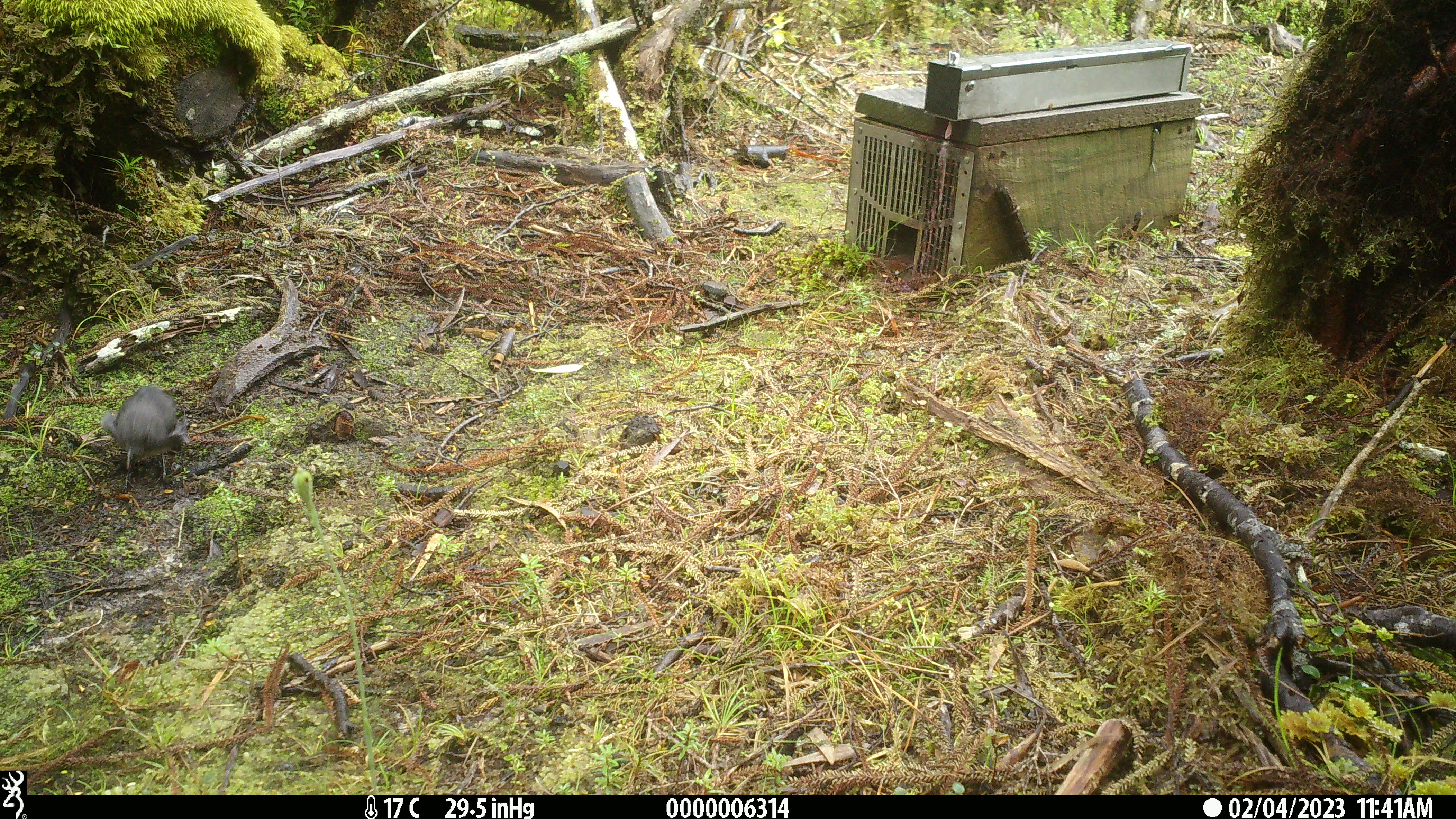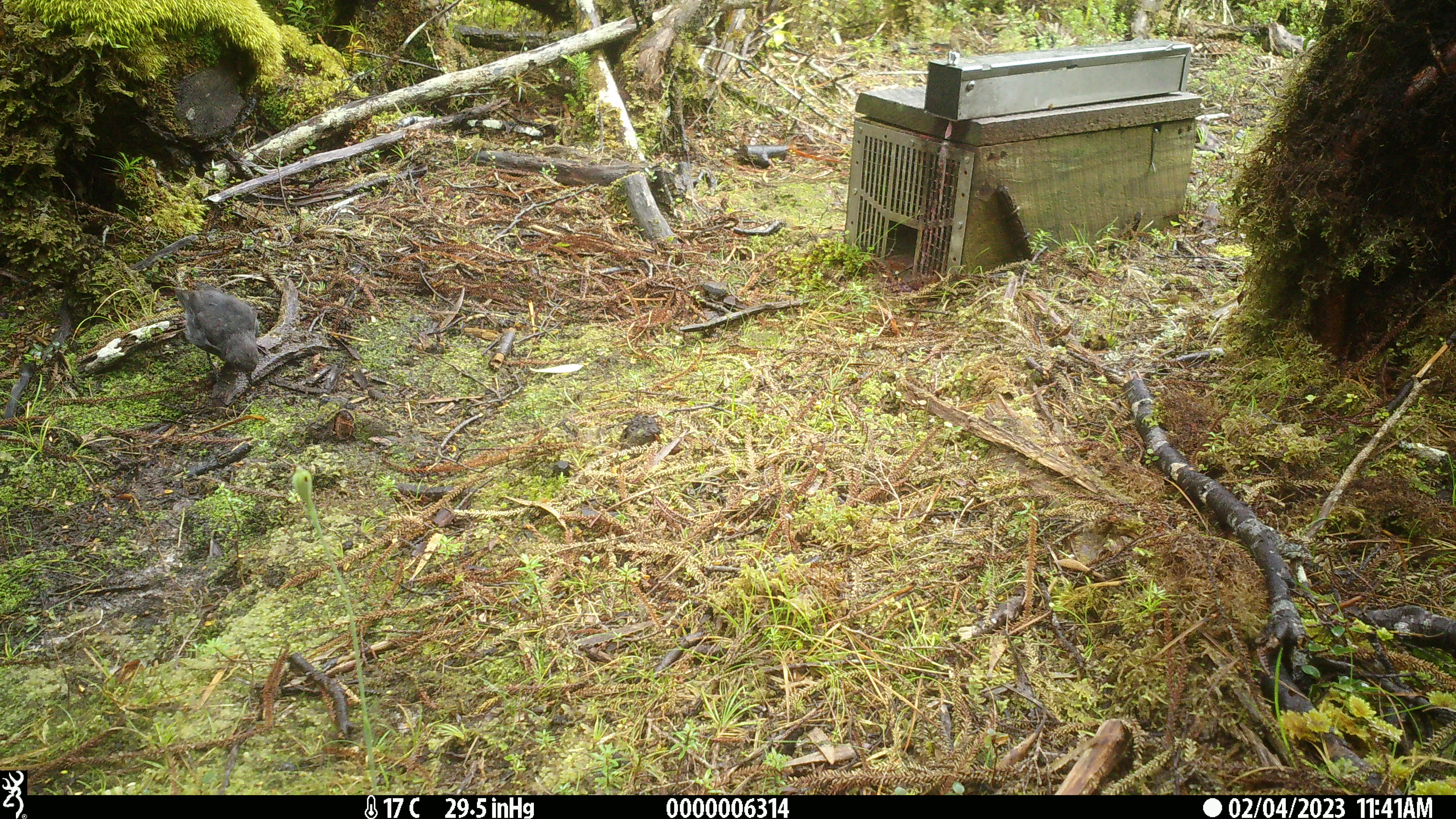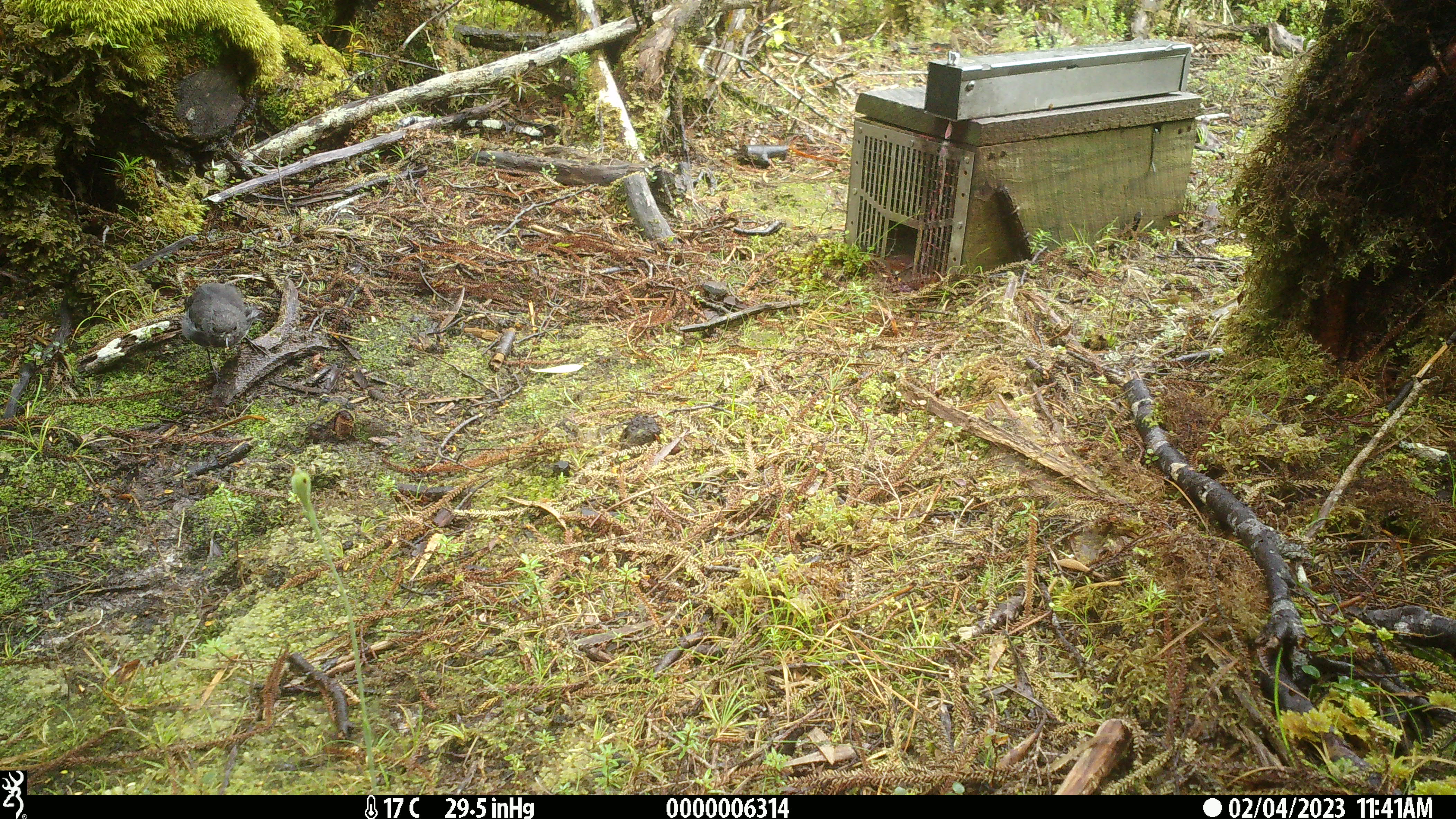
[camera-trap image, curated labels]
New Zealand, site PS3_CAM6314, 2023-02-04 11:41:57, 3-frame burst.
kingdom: Animalia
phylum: Chordata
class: Aves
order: Passeriformes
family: Petroicidae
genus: Petroica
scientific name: Petroica australis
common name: new zealand robin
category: robin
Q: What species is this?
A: Robin (new zealand robin) (Petroica australis).